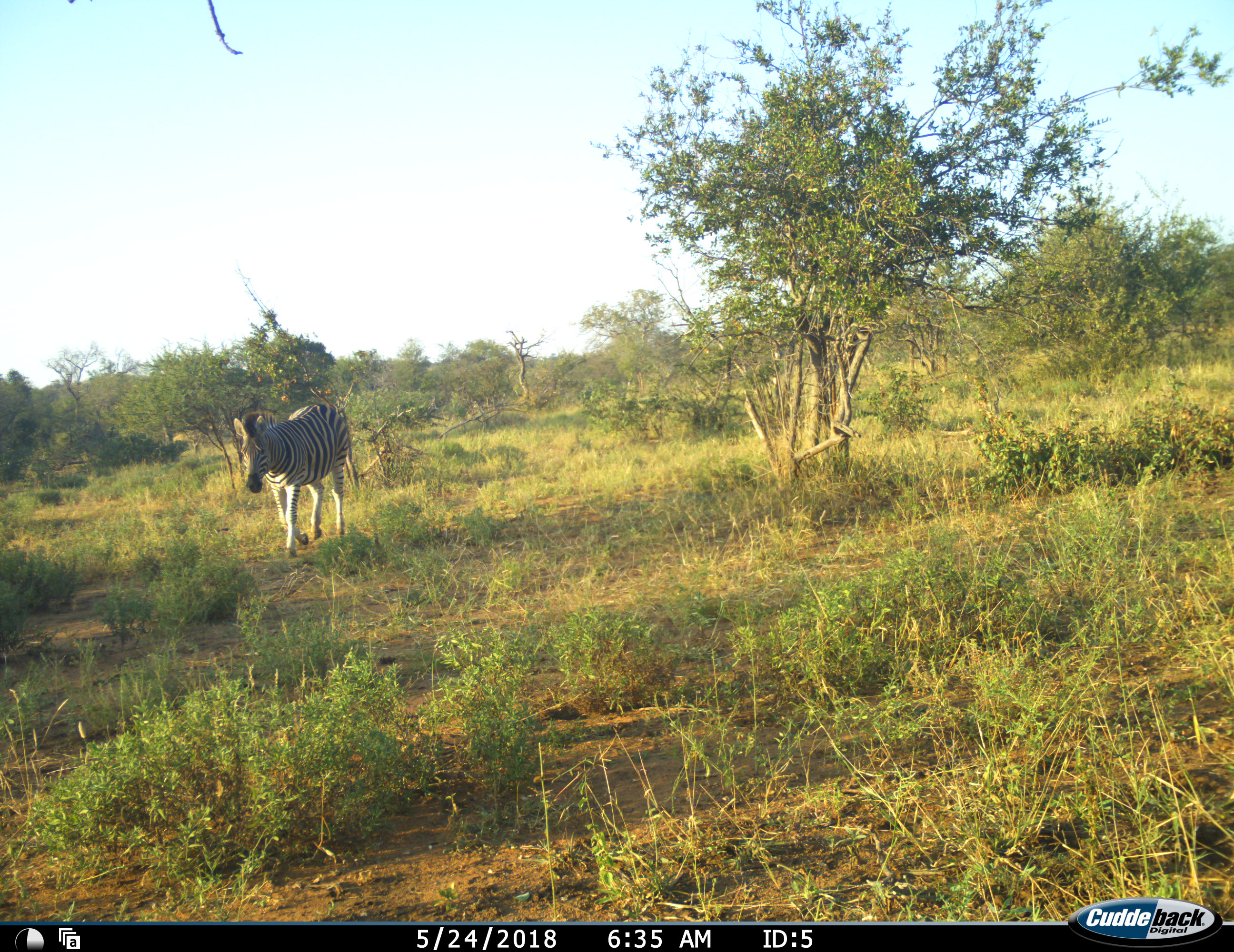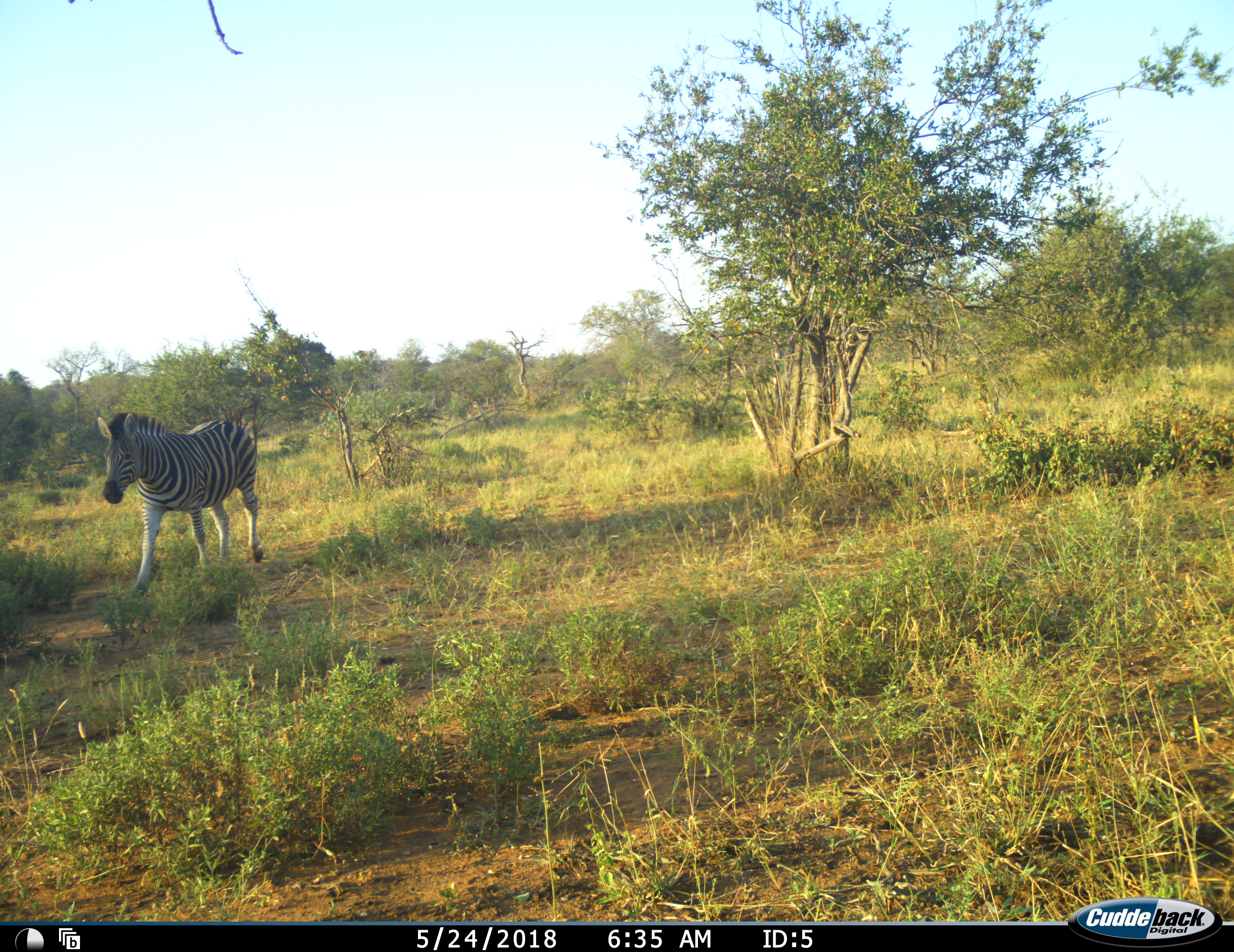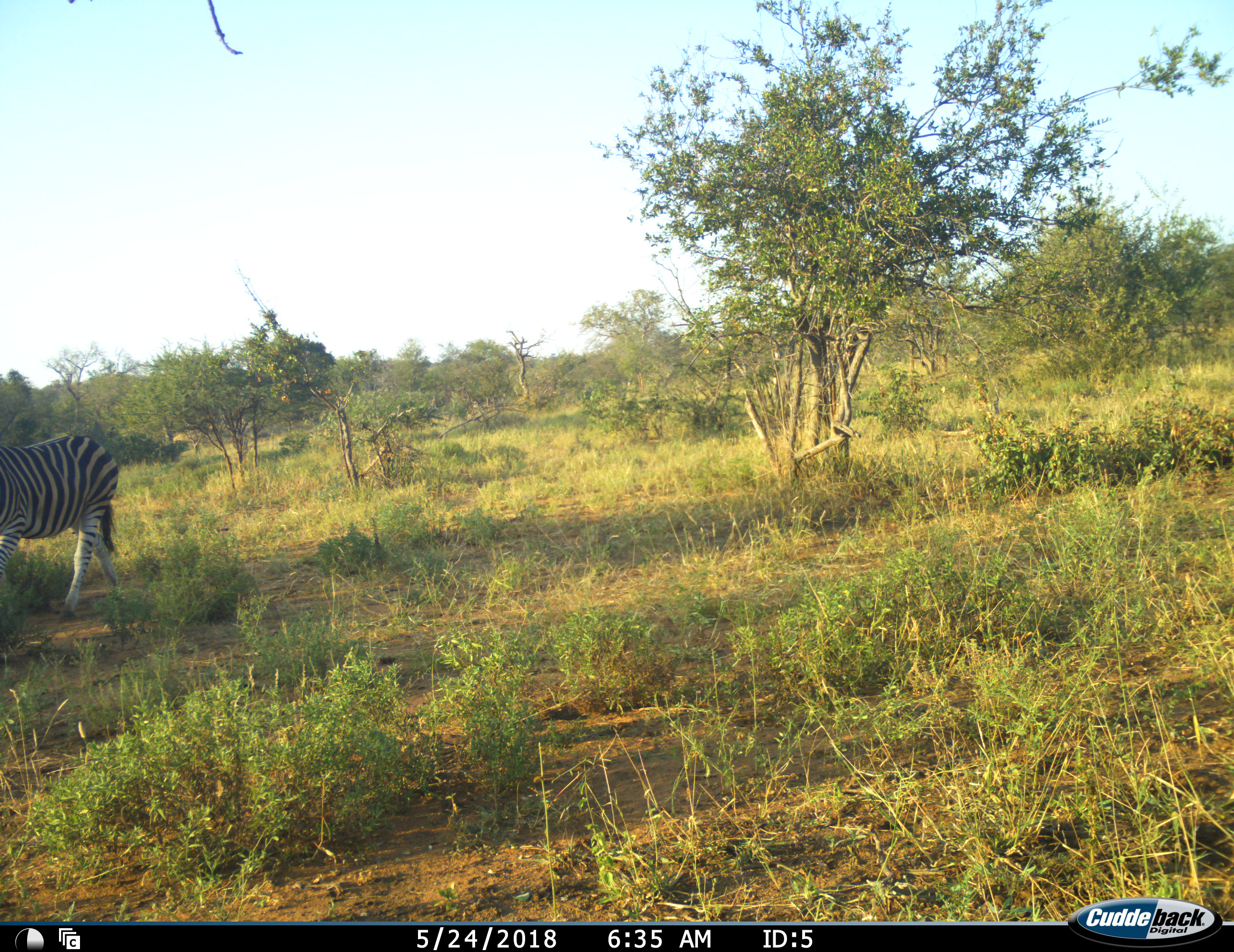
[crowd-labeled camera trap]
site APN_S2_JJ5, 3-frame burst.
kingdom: Animalia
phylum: Chordata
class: Mammalia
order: Perissodactyla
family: Equidae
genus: Equus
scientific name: Equus quagga burchellii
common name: burchell's zebra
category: zebraburchells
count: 1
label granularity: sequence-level